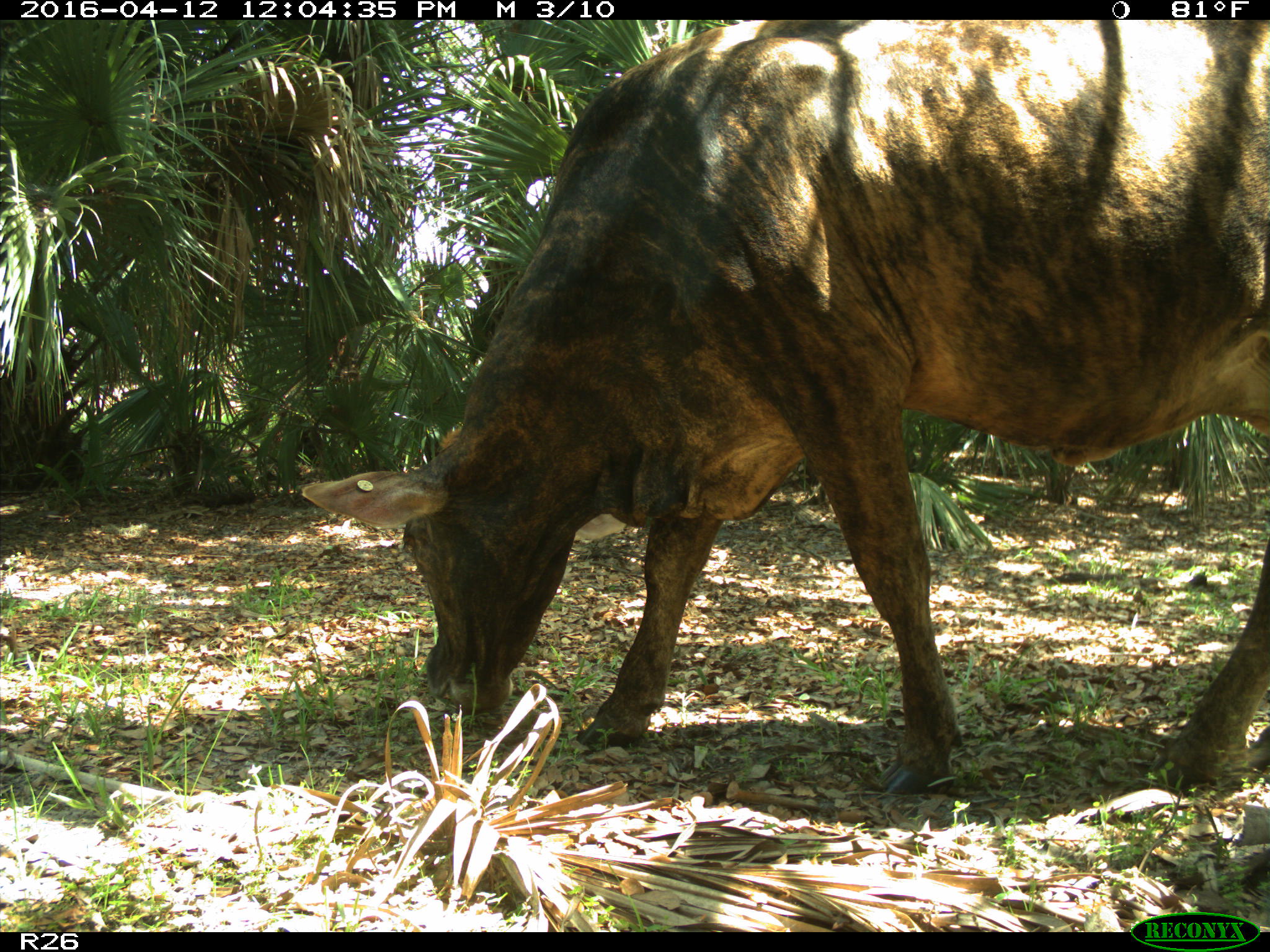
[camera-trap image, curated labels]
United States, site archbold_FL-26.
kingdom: Animalia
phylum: Chordata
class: Mammalia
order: Artiodactyla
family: Bovidae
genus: Bos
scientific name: Bos taurus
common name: domestic cow